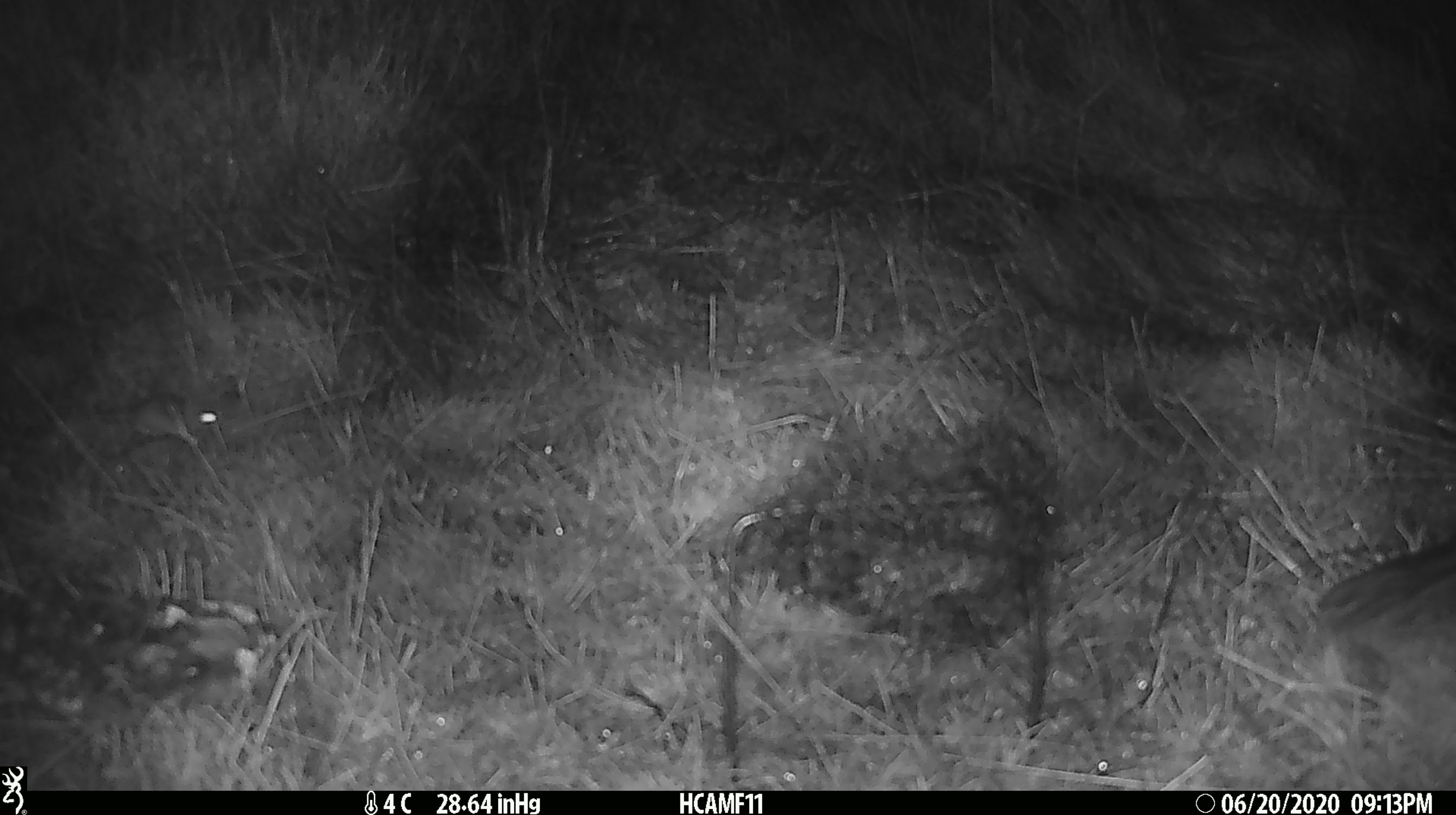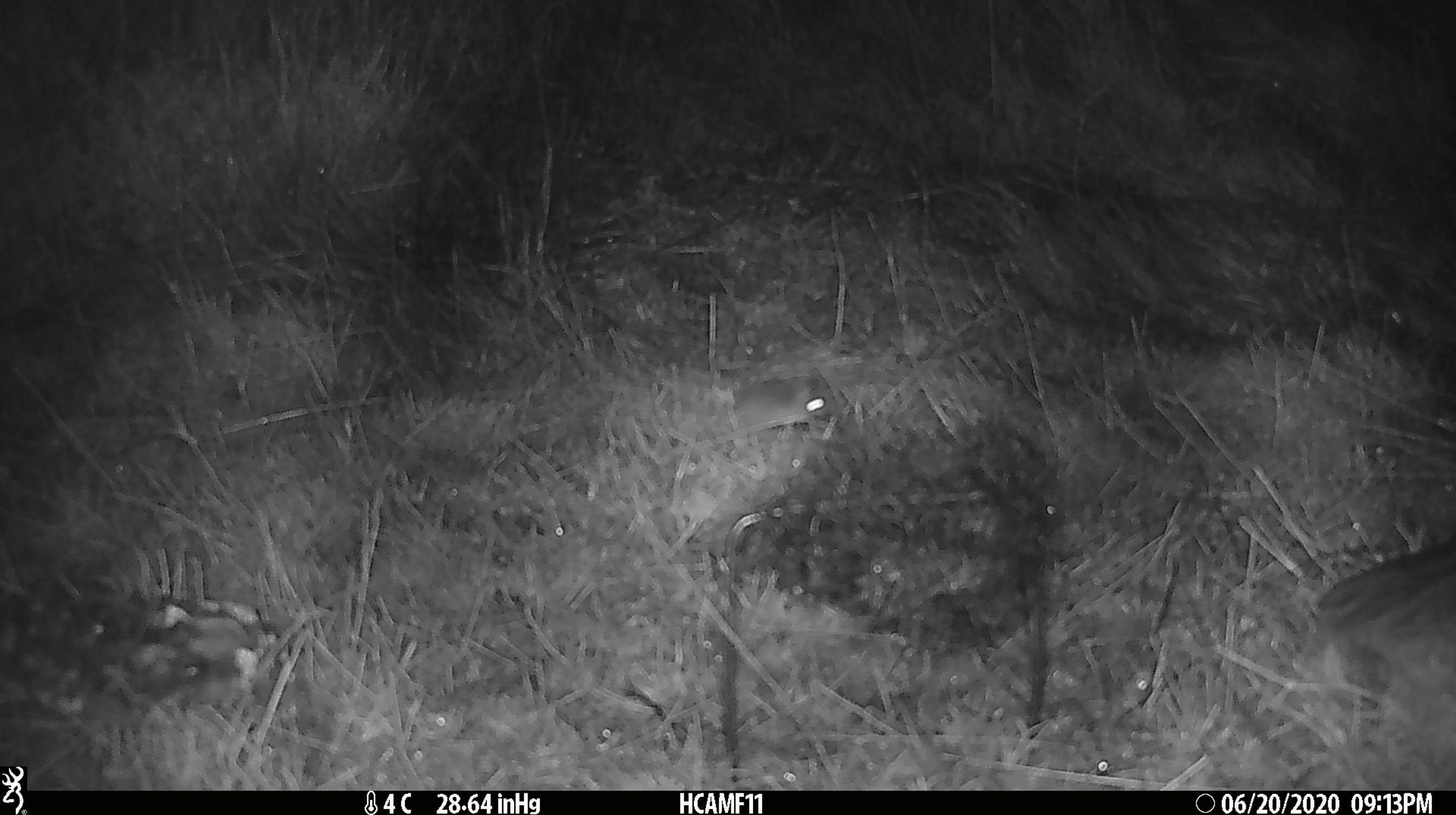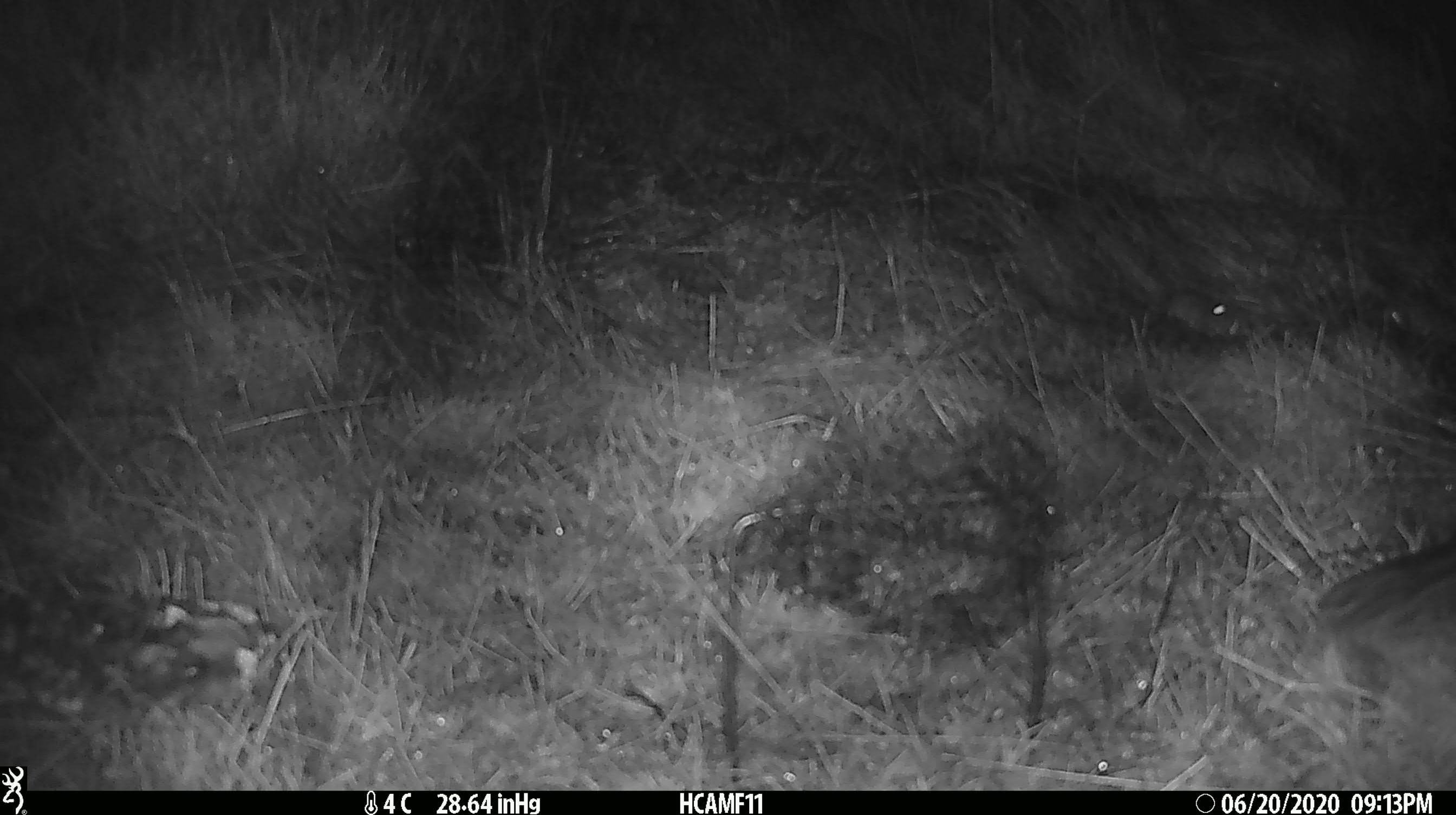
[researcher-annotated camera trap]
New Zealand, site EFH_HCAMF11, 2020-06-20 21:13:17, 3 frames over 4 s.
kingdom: Animalia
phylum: Chordata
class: Mammalia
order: Rodentia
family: Muridae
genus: Mus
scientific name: Mus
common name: mouse